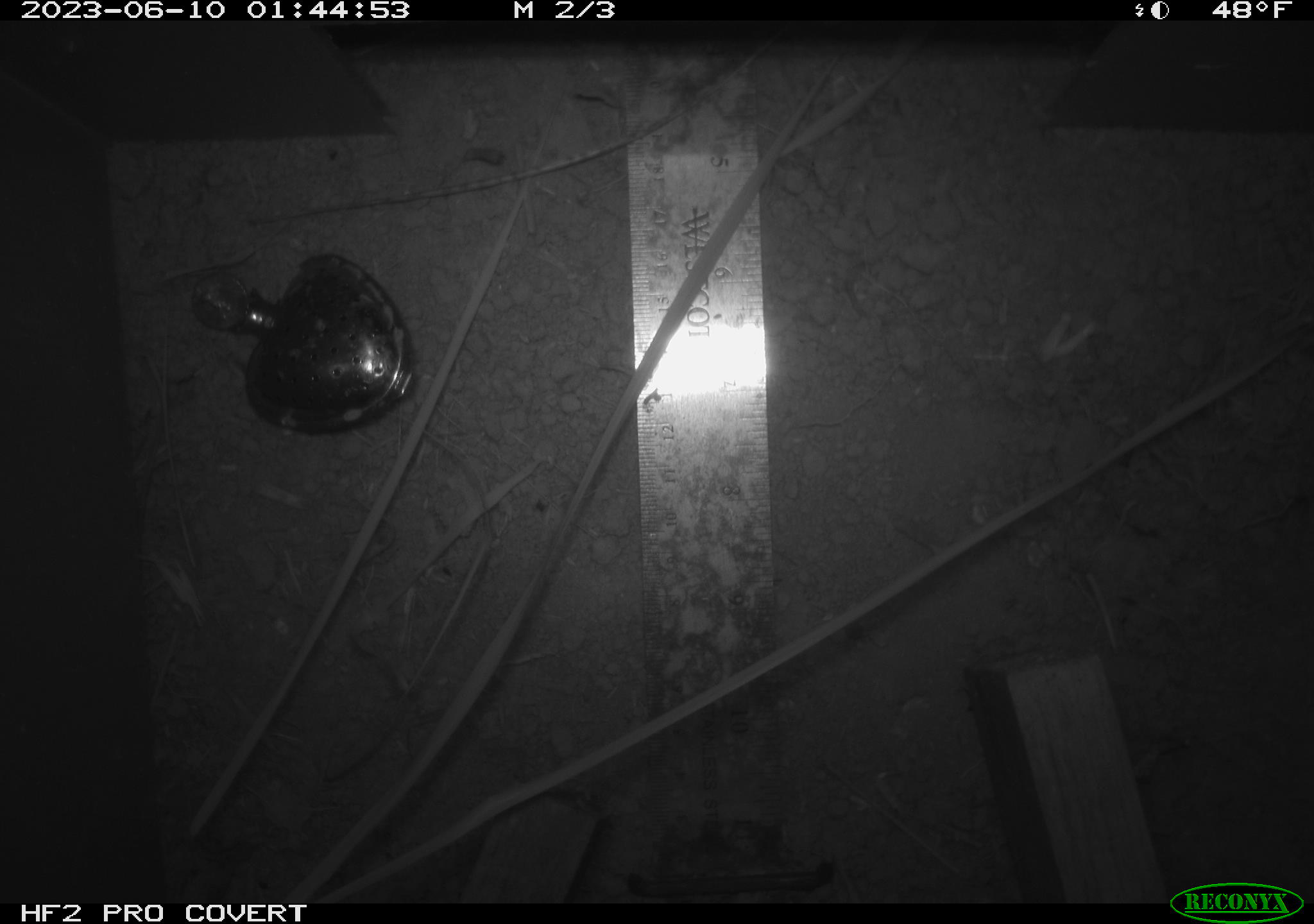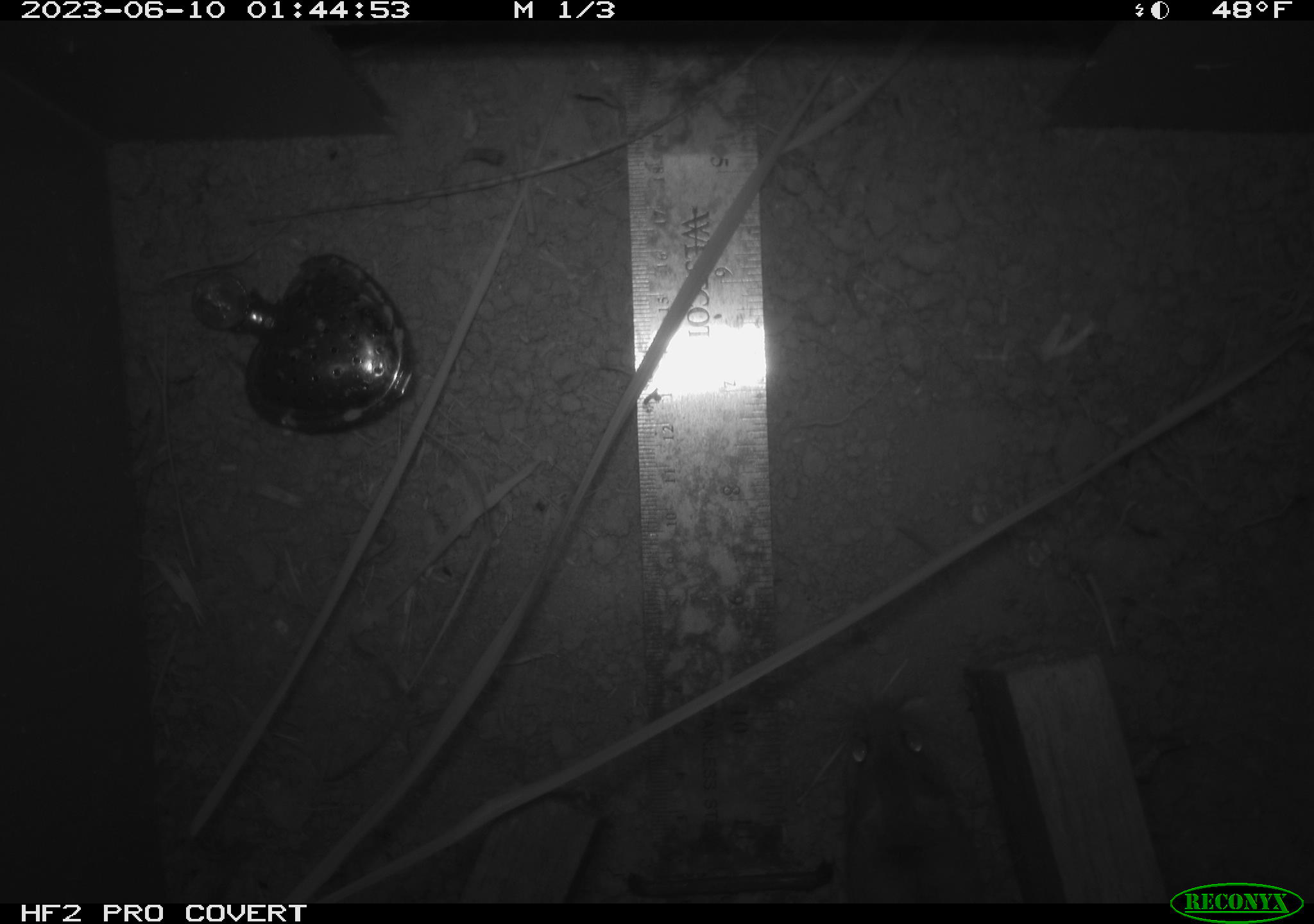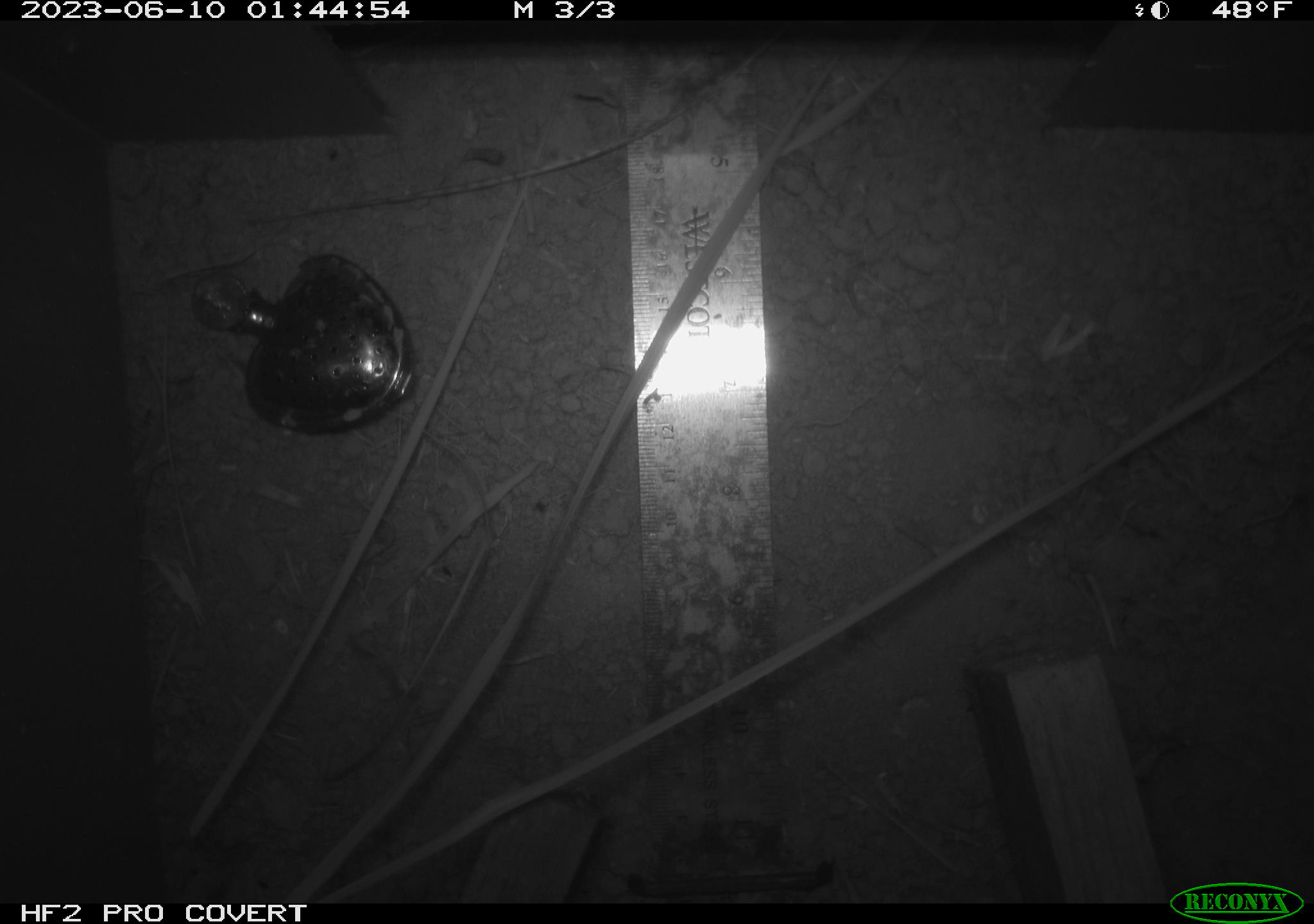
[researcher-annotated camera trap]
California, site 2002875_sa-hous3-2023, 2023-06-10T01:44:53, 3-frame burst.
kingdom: Animalia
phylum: Chordata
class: Mammalia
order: Rodentia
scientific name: Rodentia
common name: mouse species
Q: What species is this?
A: Mouse species (Rodentia).